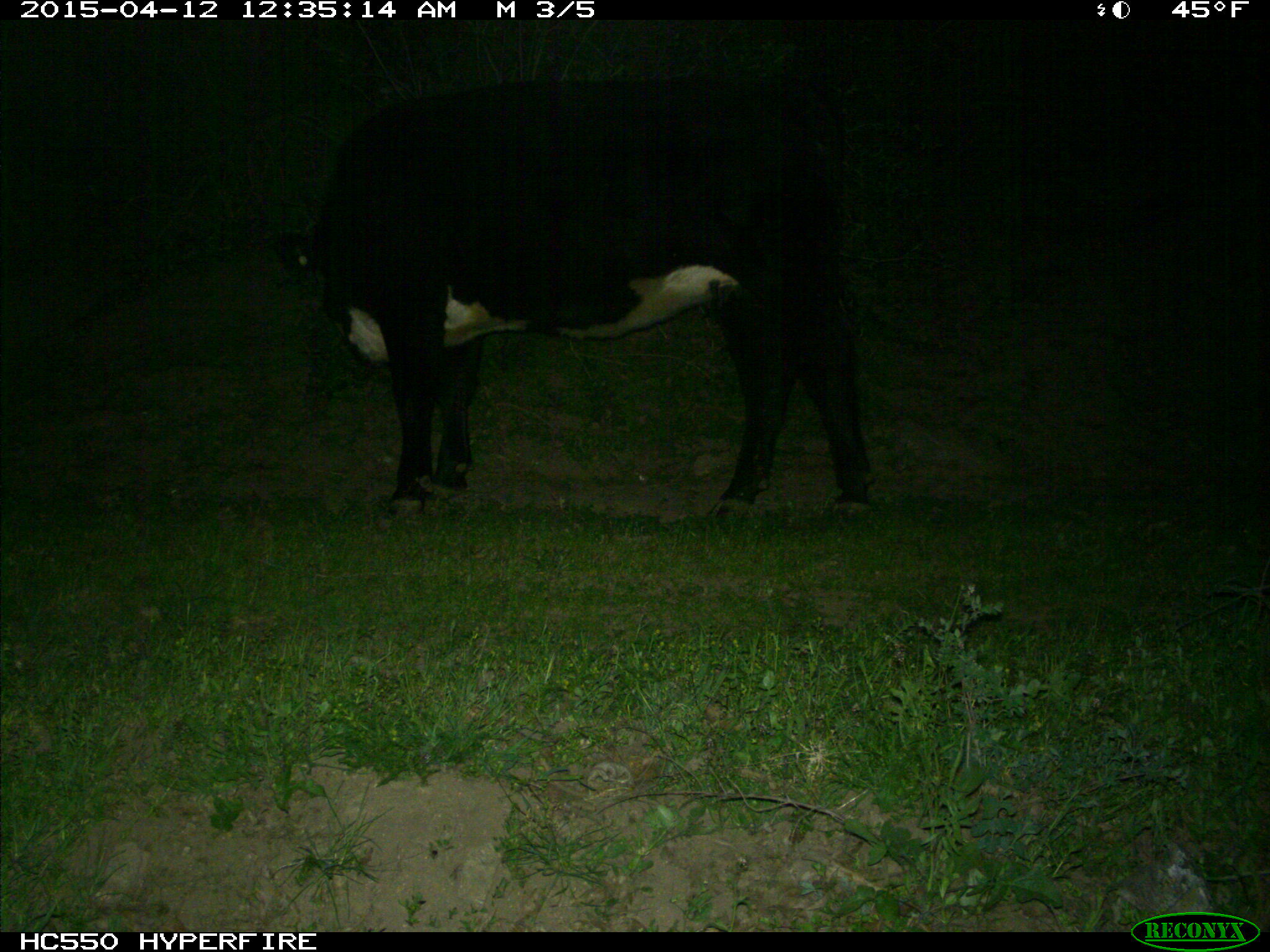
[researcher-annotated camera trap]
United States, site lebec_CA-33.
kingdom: Animalia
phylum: Chordata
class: Mammalia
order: Artiodactyla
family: Bovidae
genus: Bos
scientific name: Bos taurus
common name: domestic cow